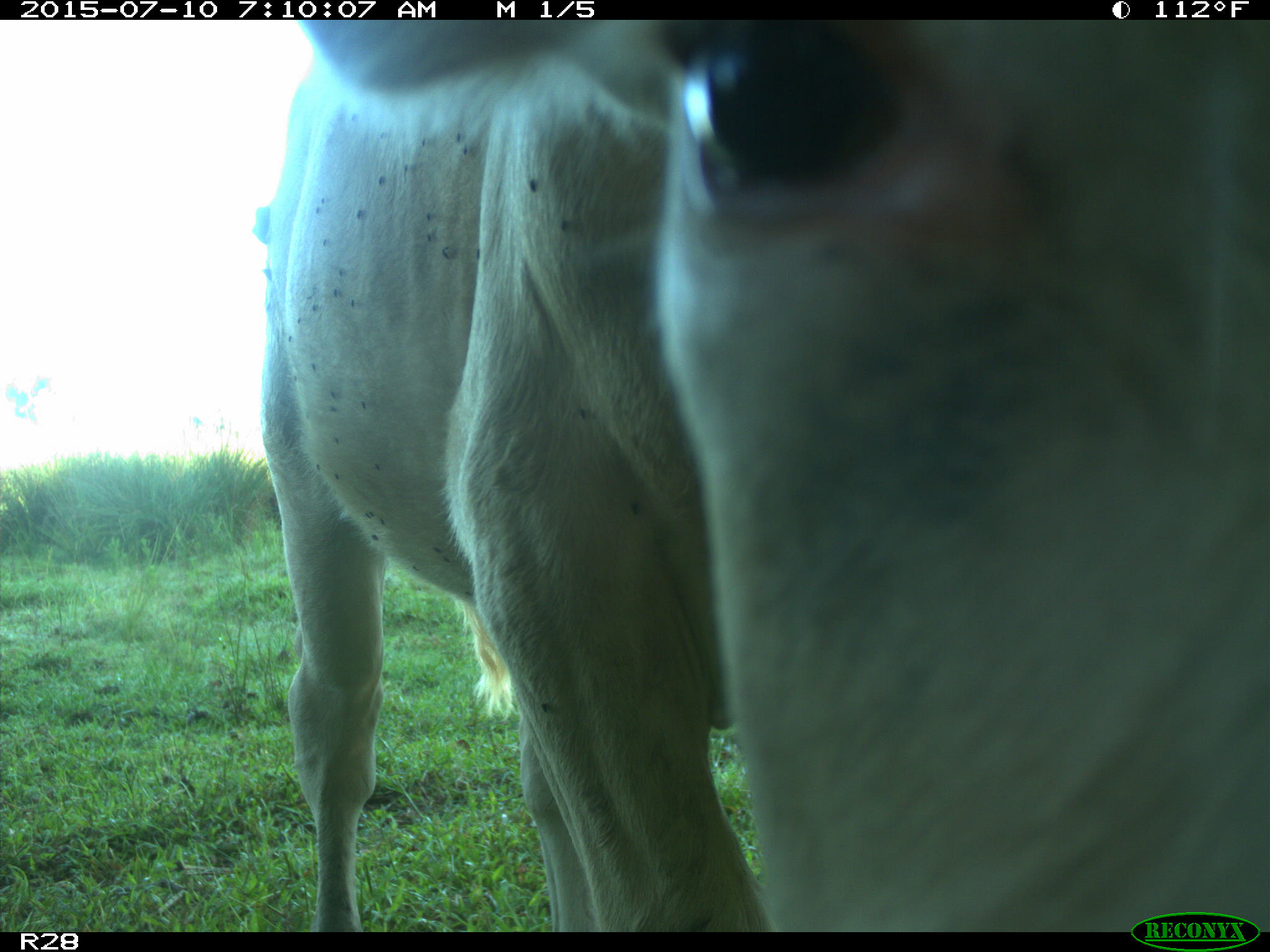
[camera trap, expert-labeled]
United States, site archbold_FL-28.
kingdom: Animalia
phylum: Chordata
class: Mammalia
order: Artiodactyla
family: Bovidae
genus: Bos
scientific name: Bos taurus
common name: domestic cow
Bos taurus (domestic cow).